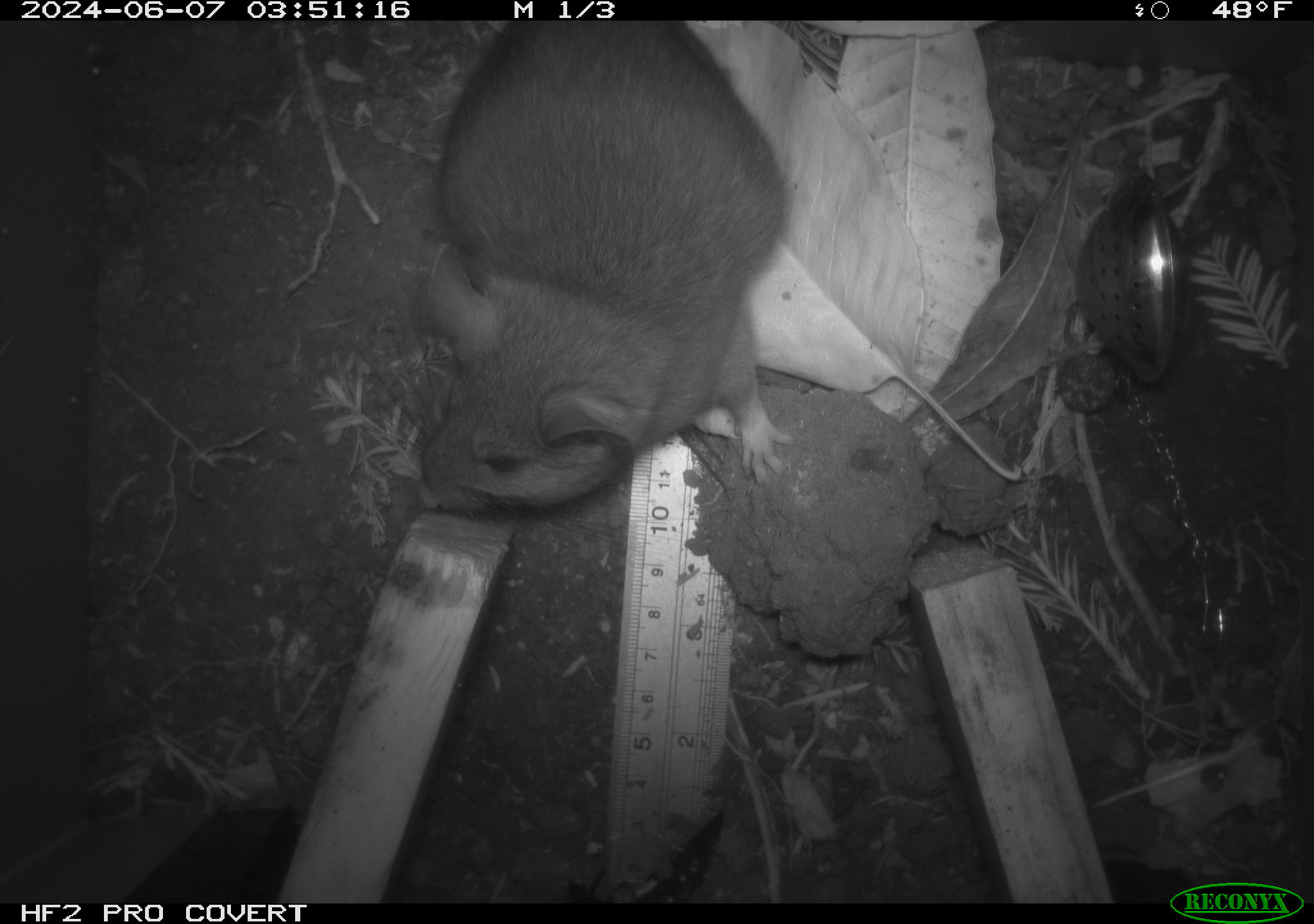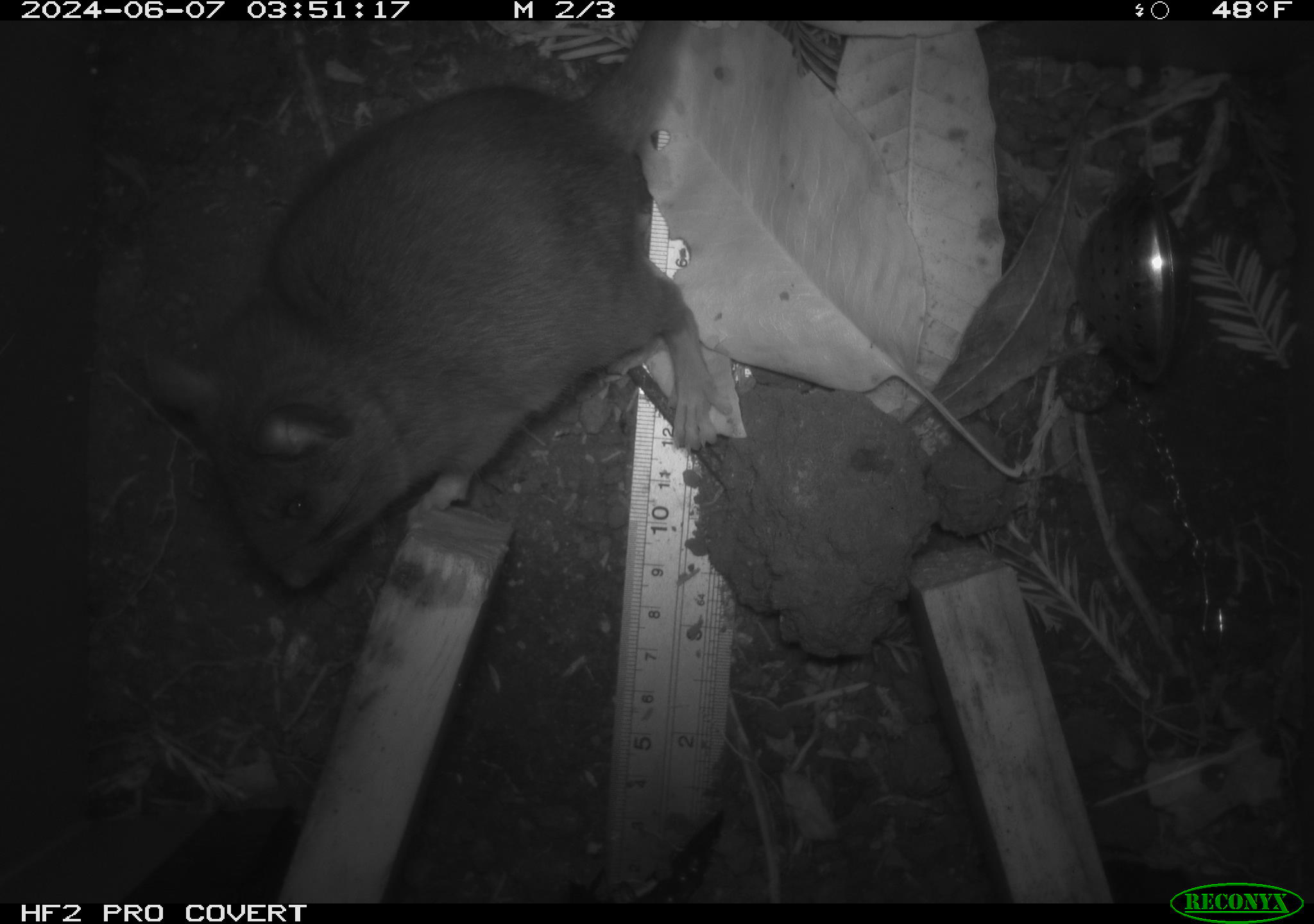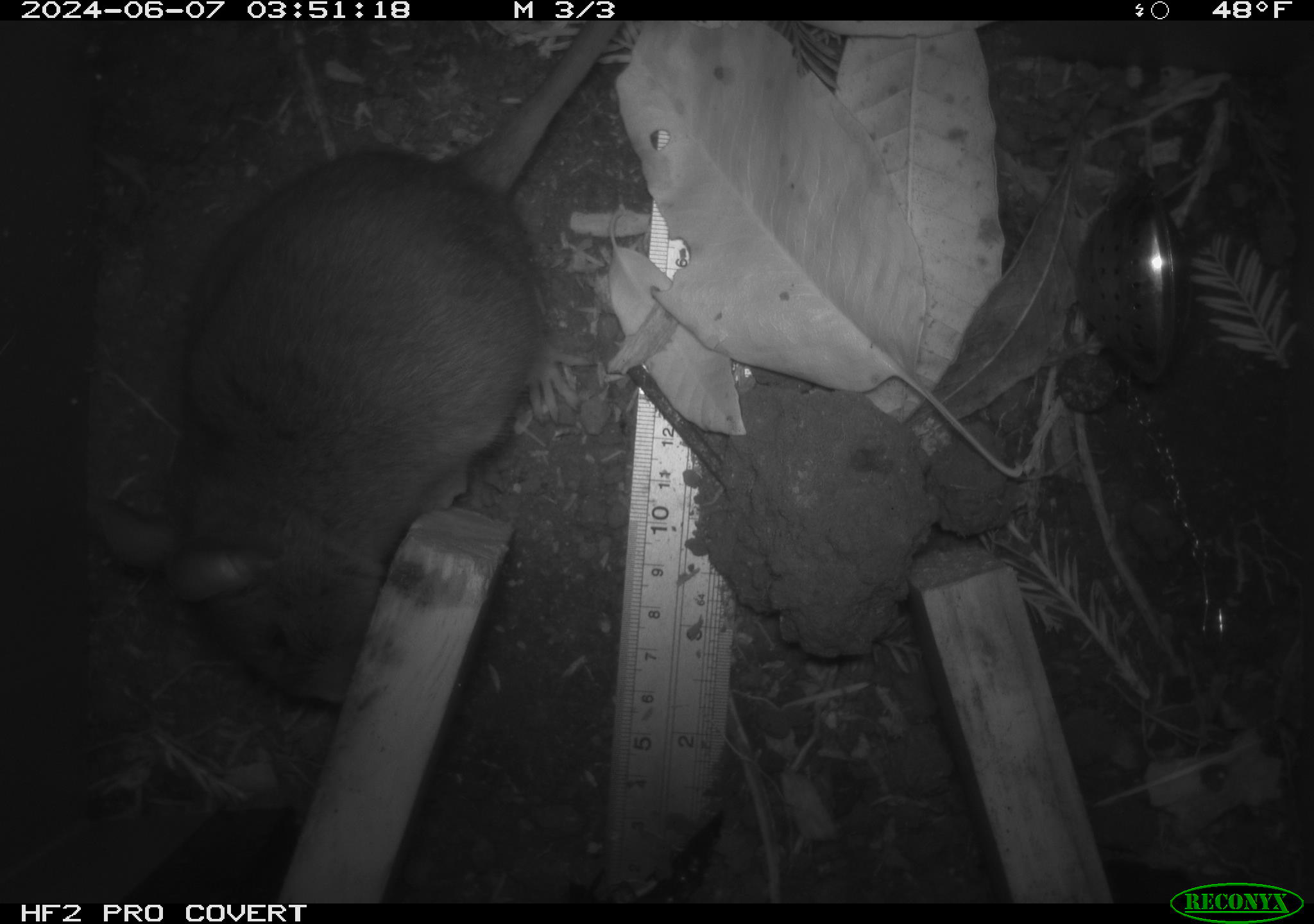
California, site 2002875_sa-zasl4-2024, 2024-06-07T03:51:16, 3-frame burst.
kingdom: Animalia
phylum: Chordata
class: Mammalia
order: Rodentia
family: Cricetidae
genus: Neotoma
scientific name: Neotoma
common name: pack rat or woodrat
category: neotoma species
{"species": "neotoma species (pack rat or woodrat) (Neotoma)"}